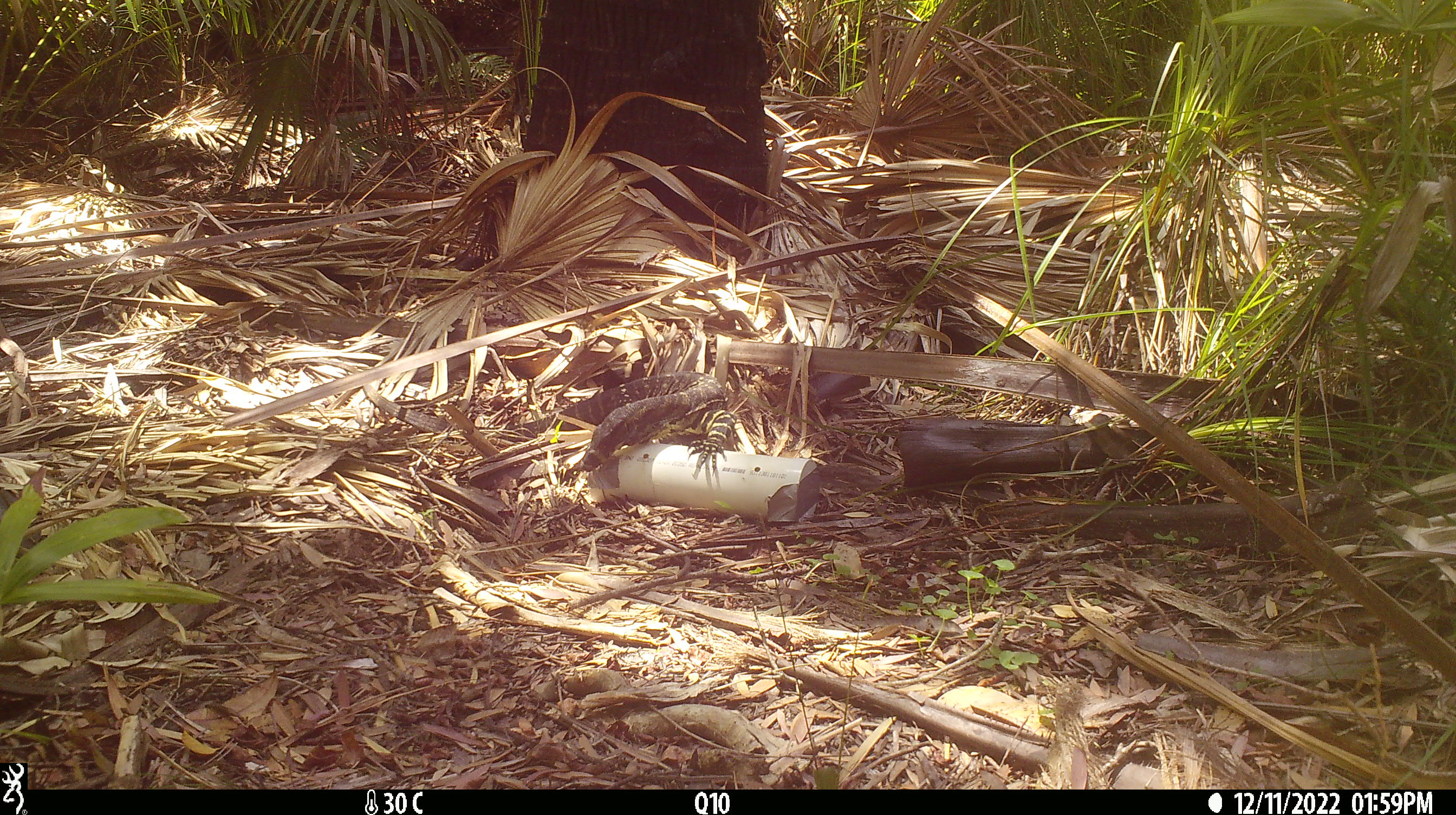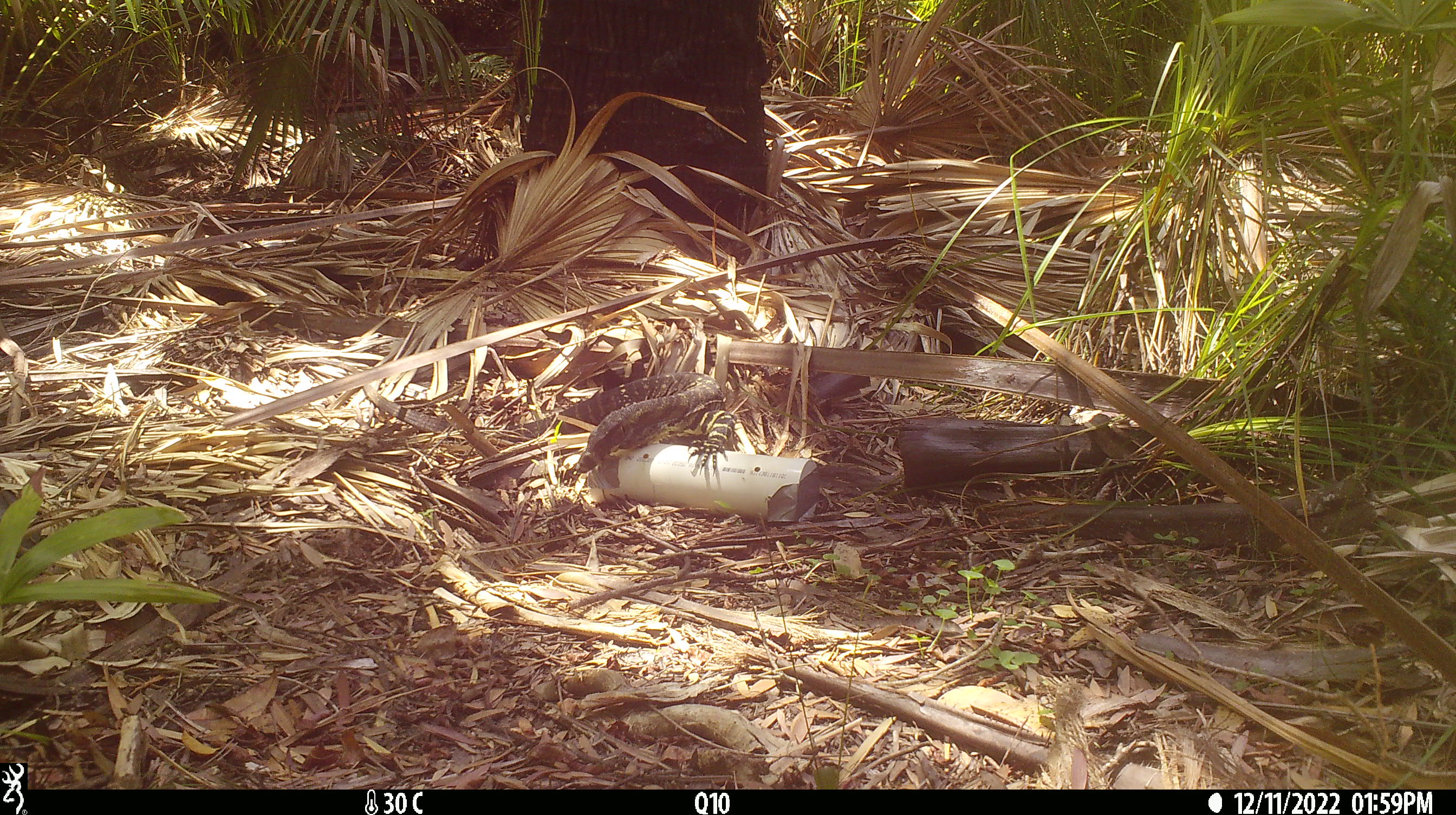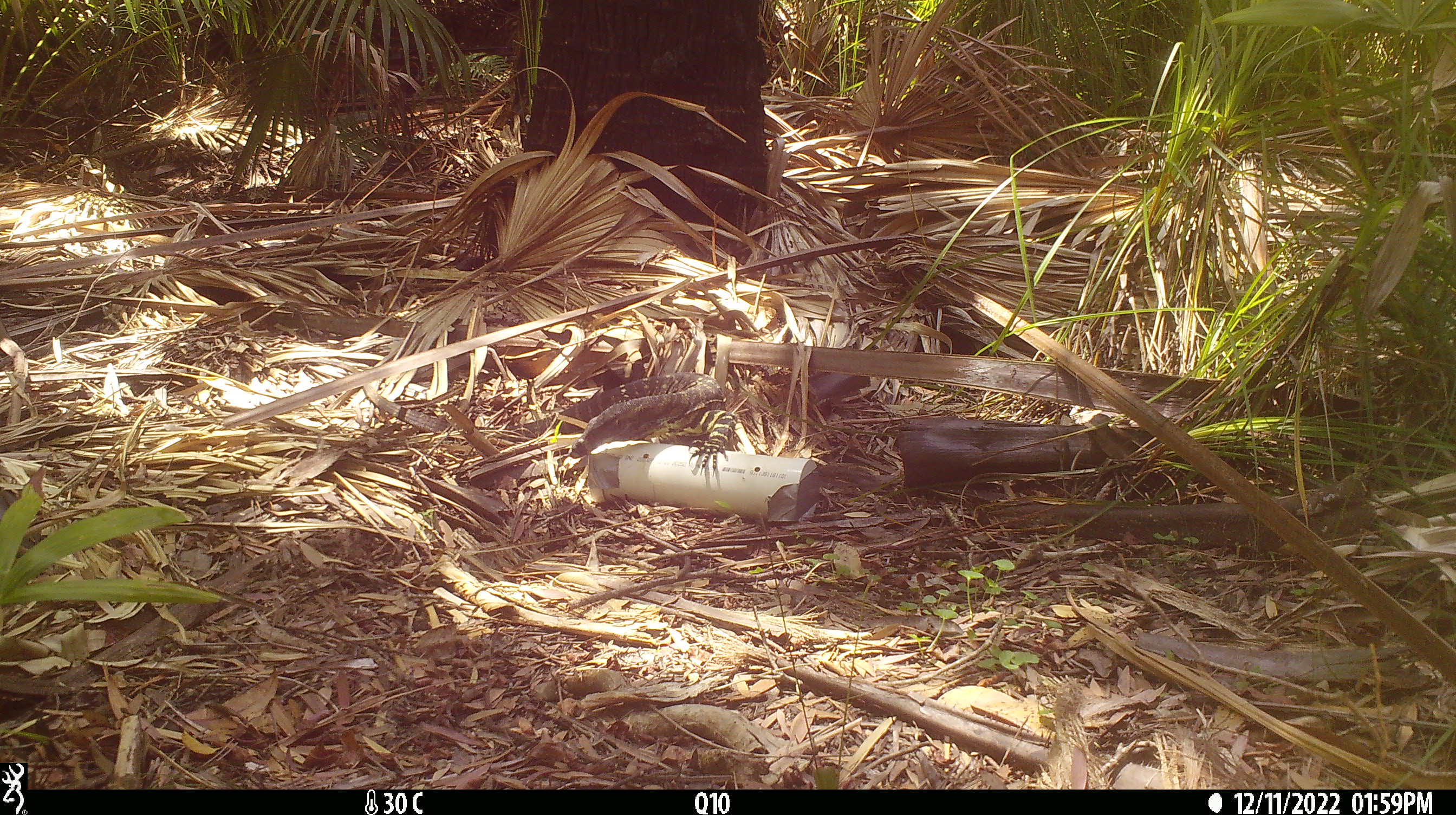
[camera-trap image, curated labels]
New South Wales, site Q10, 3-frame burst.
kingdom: Animalia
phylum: Chordata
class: Reptilia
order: Squamata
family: Varanidae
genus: Varanus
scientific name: Varanus varius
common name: lace monitor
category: goanna